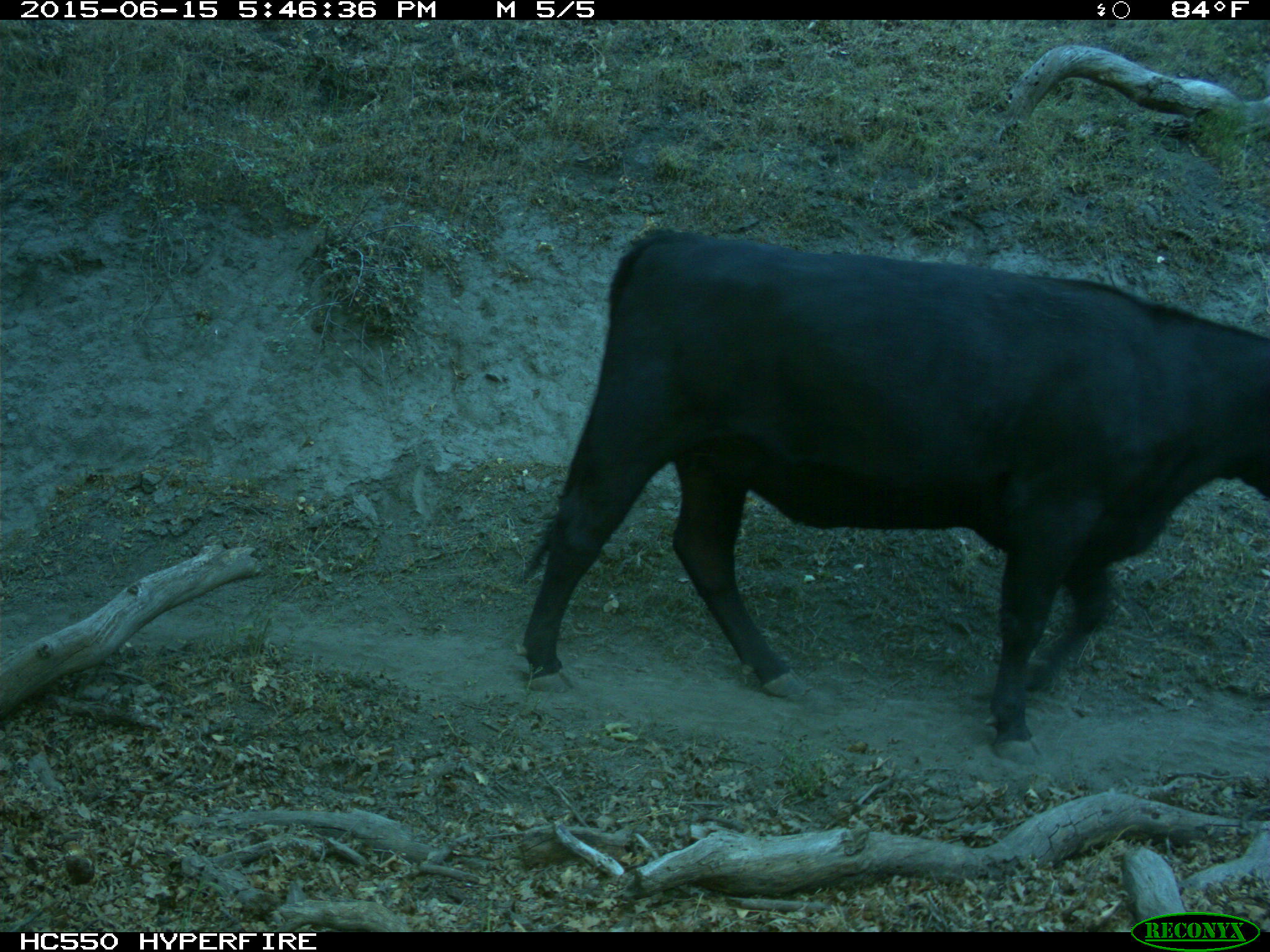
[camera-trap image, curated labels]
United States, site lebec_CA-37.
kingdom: Animalia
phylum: Chordata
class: Mammalia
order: Artiodactyla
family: Bovidae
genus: Bos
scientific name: Bos taurus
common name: domestic cow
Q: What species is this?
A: Bos taurus (domestic cow).